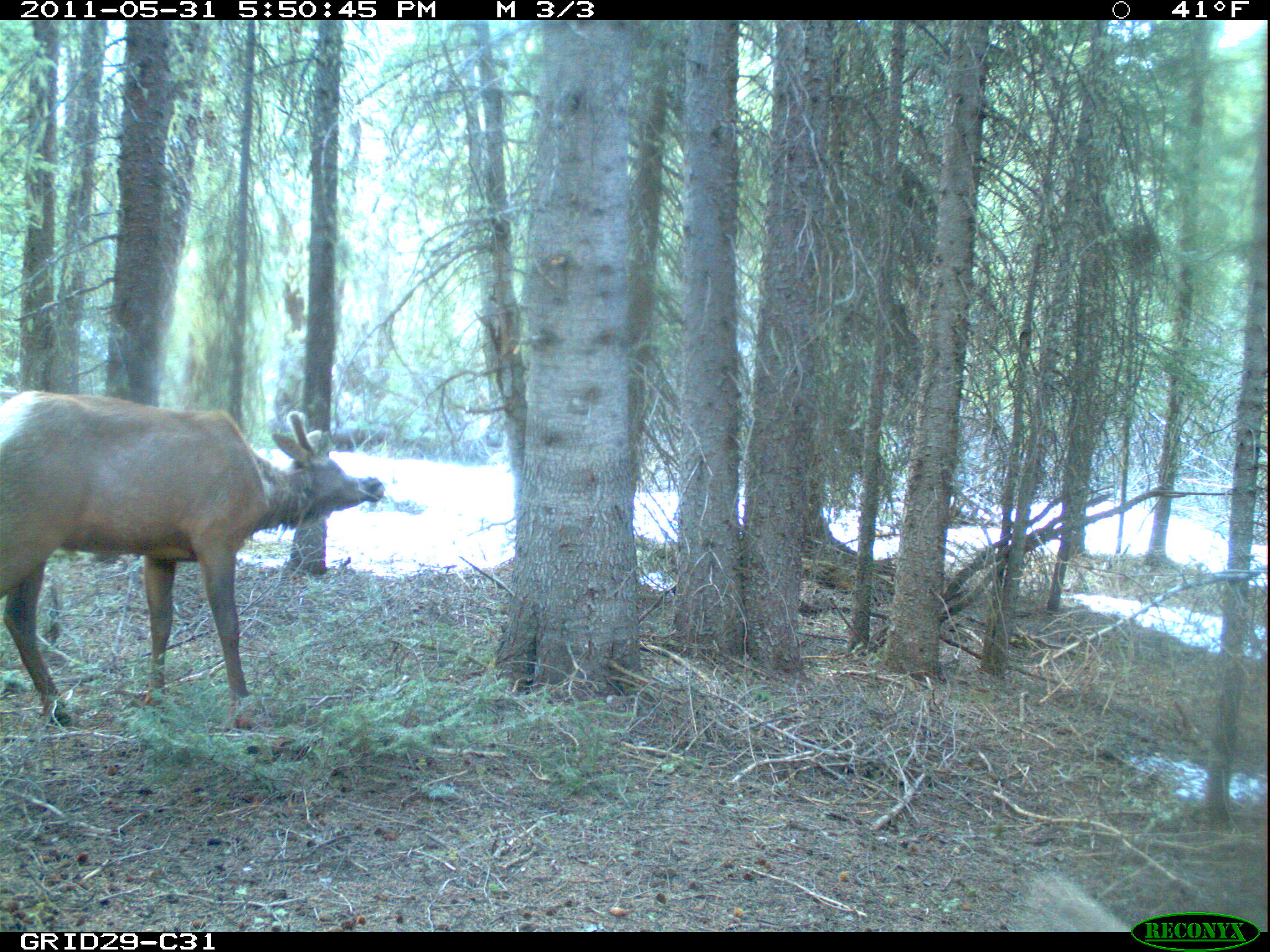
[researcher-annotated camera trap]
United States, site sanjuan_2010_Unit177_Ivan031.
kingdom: Animalia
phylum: Chordata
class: Mammalia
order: Artiodactyla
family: Cervidae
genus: Cervus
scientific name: Cervus elaphus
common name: red deer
Cervus elaphus (red deer).